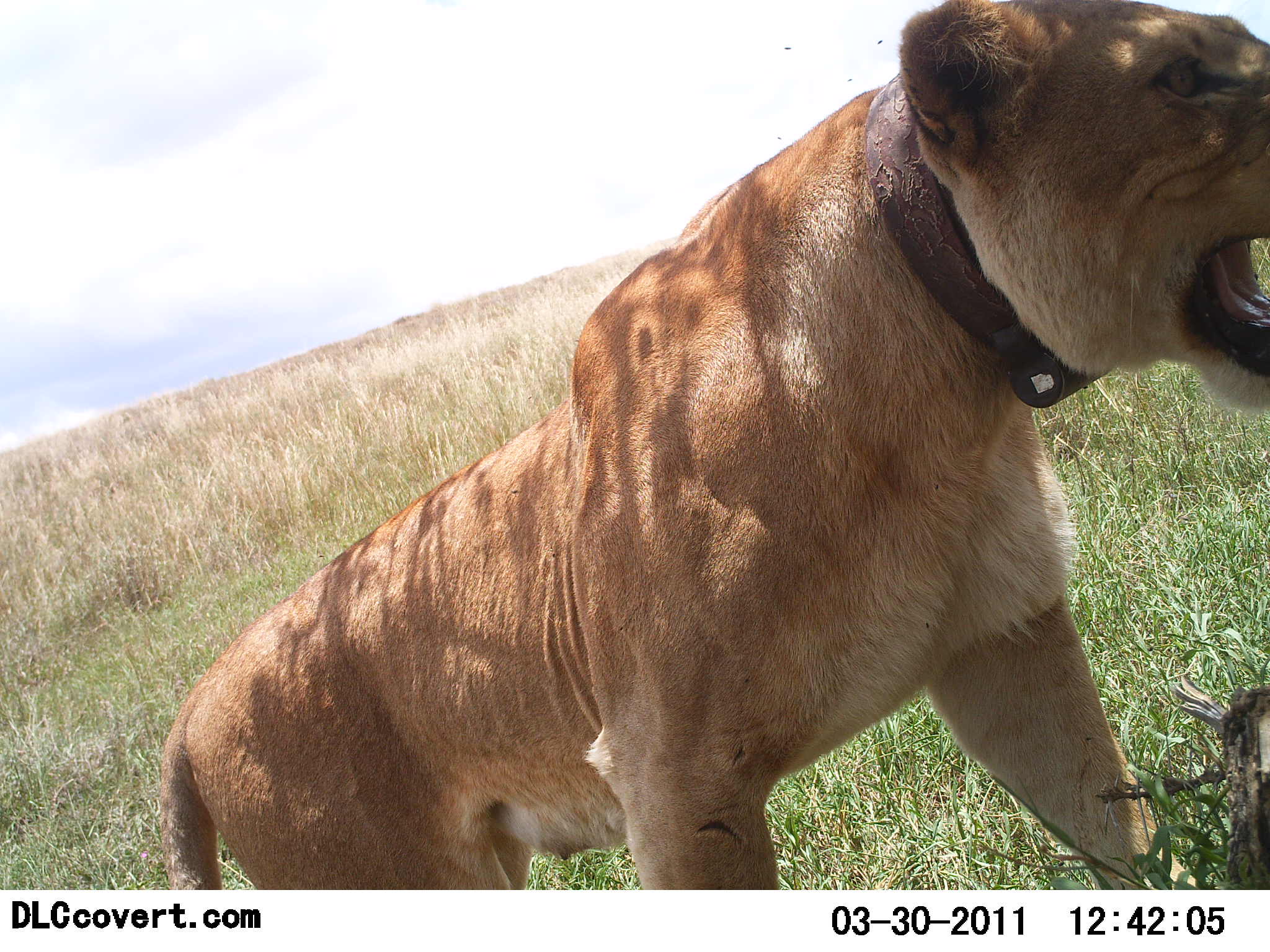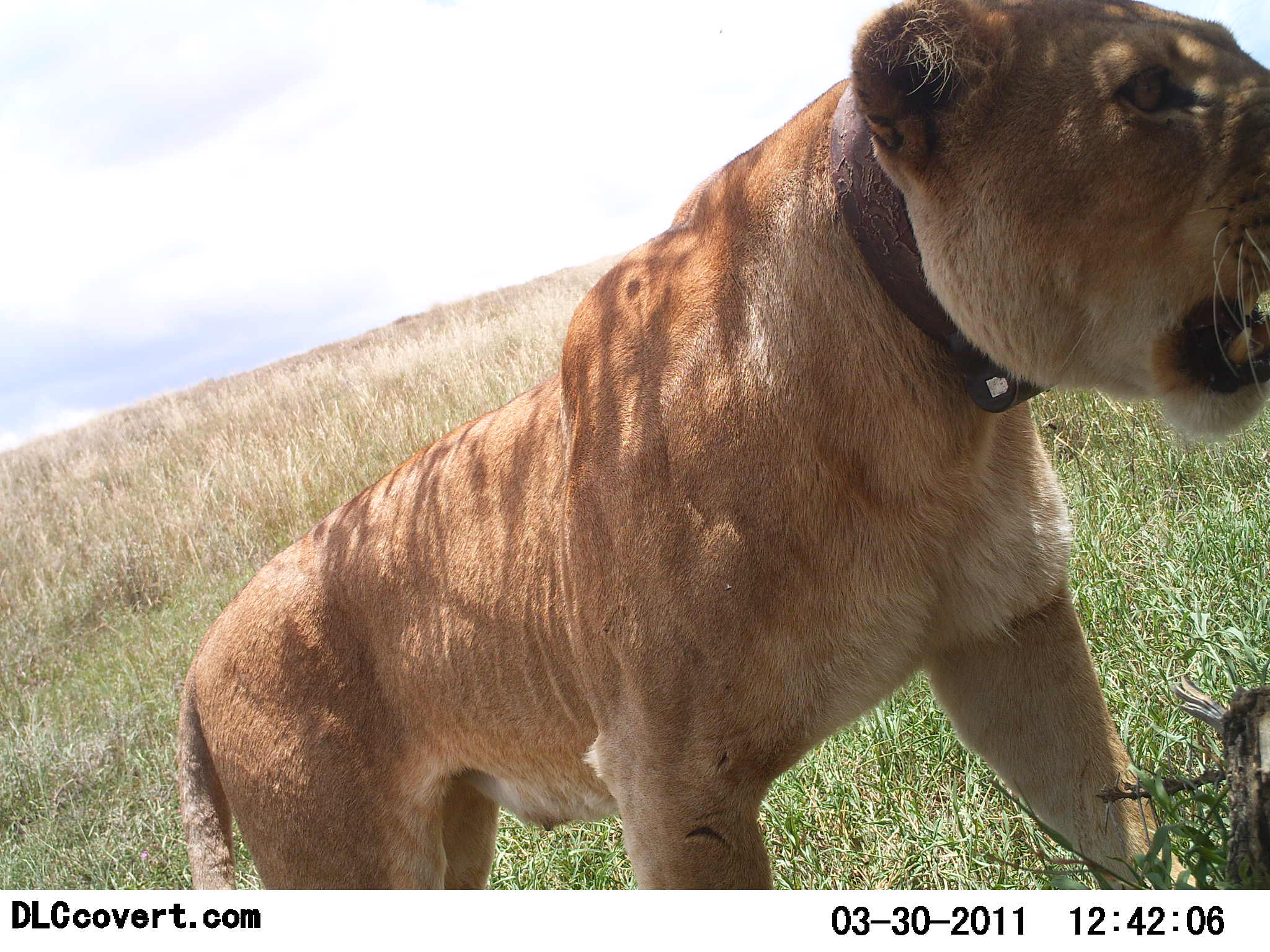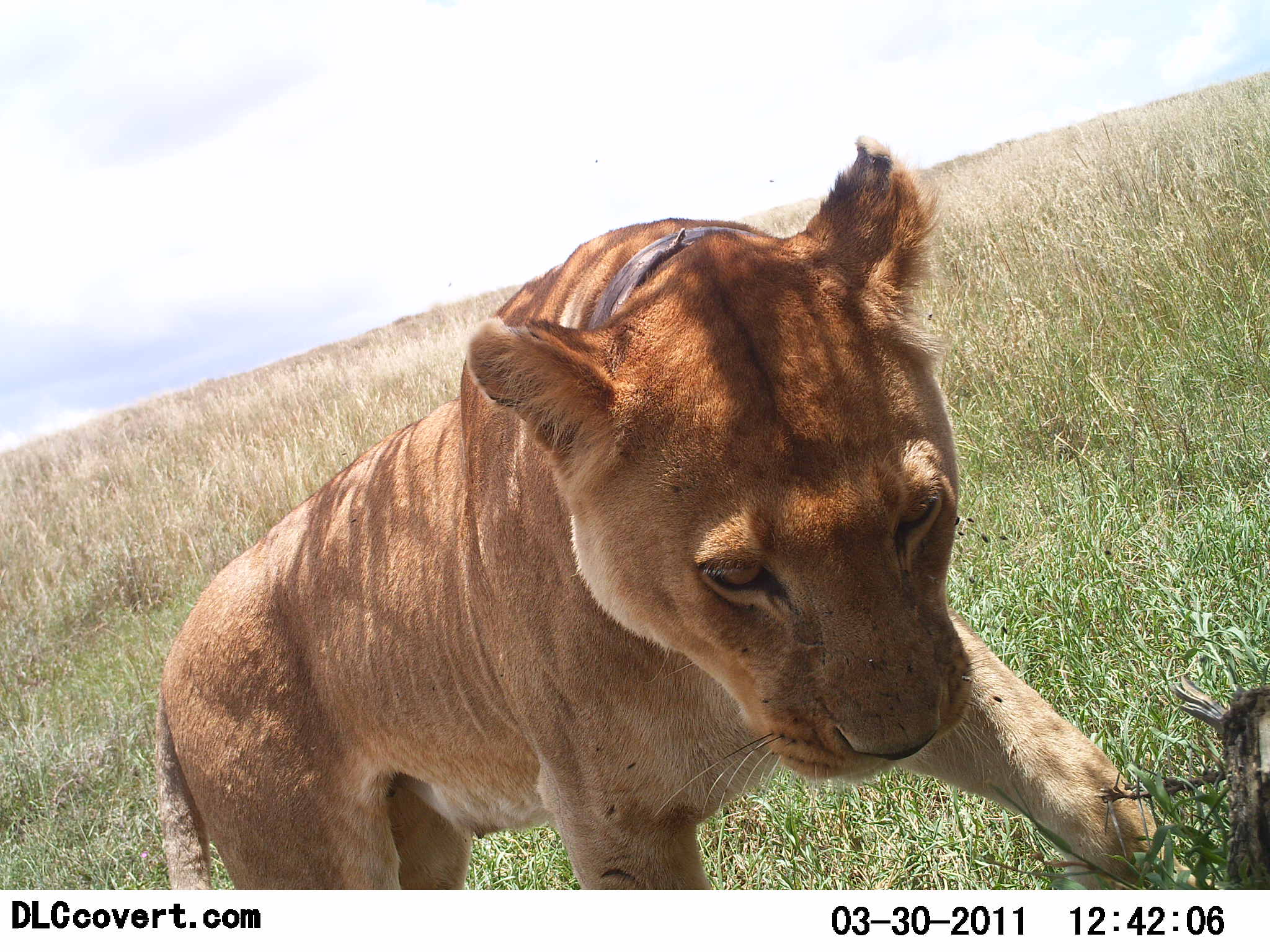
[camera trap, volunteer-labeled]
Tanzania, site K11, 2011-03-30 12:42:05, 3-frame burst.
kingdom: Animalia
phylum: Chordata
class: Mammalia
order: Carnivora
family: Felidae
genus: Panthera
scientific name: Panthera leo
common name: lion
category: lionfemale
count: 1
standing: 55%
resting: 0%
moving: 18%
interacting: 64%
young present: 9%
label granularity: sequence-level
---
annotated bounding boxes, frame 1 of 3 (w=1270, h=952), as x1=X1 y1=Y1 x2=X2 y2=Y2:
animal: x1=153 y1=1 x2=1270 y2=890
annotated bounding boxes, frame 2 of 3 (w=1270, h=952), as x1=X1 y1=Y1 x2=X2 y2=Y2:
animal: x1=173 y1=0 x2=1269 y2=890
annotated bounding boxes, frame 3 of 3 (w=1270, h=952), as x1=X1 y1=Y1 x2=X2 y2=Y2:
animal: x1=142 y1=132 x2=1249 y2=891